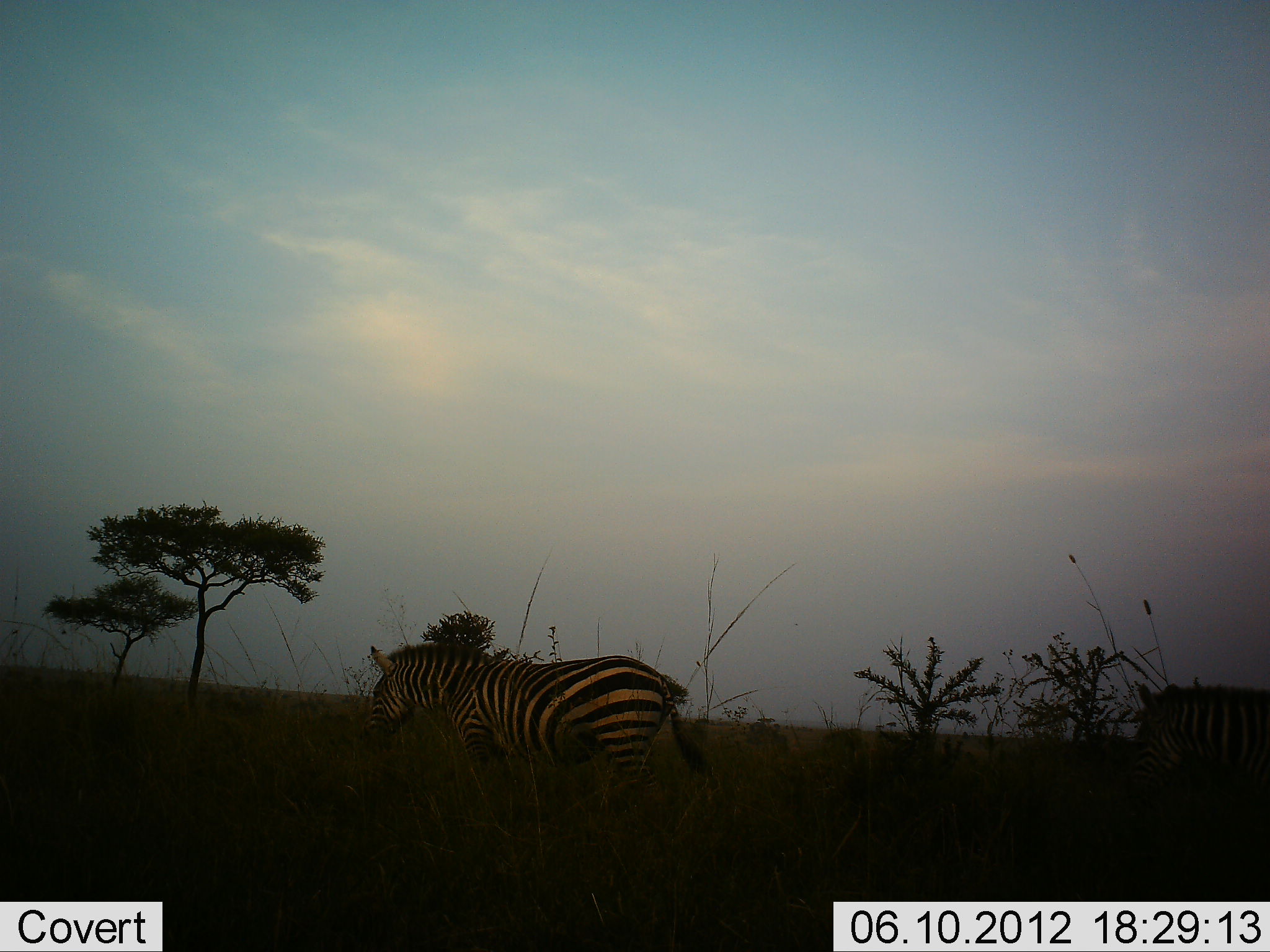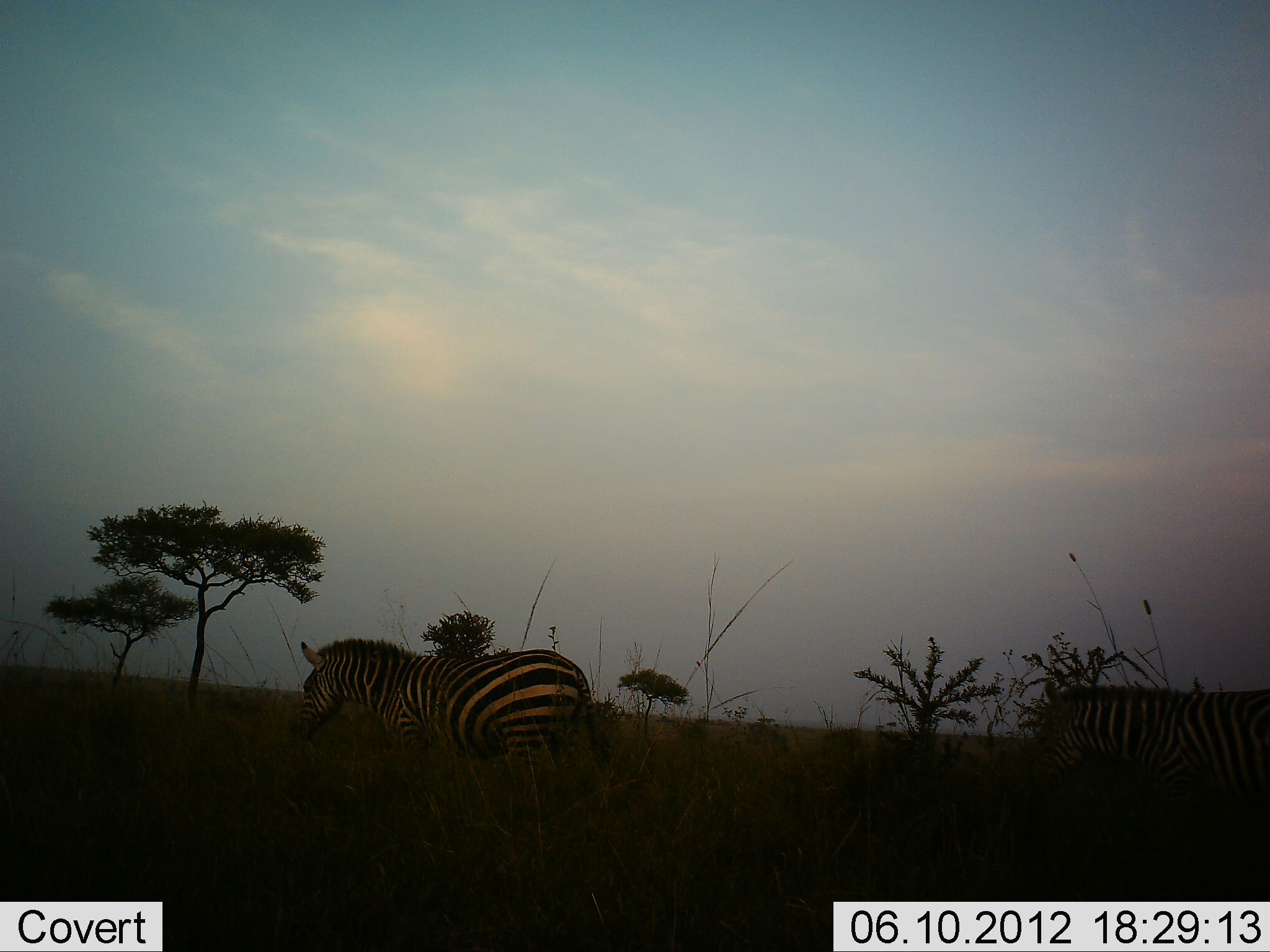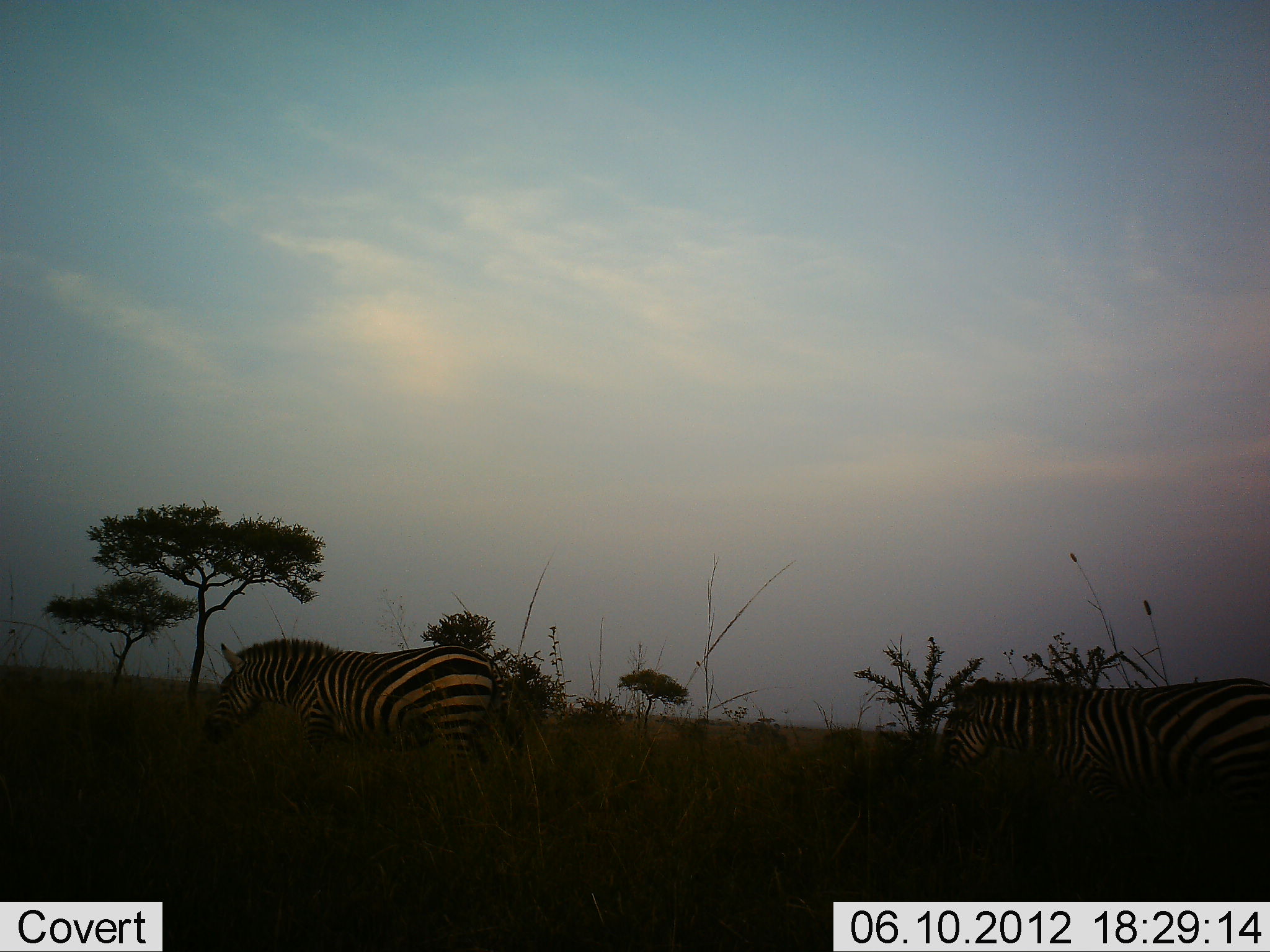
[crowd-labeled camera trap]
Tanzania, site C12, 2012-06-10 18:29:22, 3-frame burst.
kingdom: Animalia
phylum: Chordata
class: Mammalia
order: Perissodactyla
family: Equidae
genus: Equus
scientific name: Equus quagga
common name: plains zebra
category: zebra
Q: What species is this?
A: Zebra (plains zebra) (Equus quagga).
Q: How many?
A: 2.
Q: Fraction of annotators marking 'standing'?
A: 0%.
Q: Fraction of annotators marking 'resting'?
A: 0%.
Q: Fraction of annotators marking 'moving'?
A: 100%.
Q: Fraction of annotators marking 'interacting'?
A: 0%.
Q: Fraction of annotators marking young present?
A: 0%.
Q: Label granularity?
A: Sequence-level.